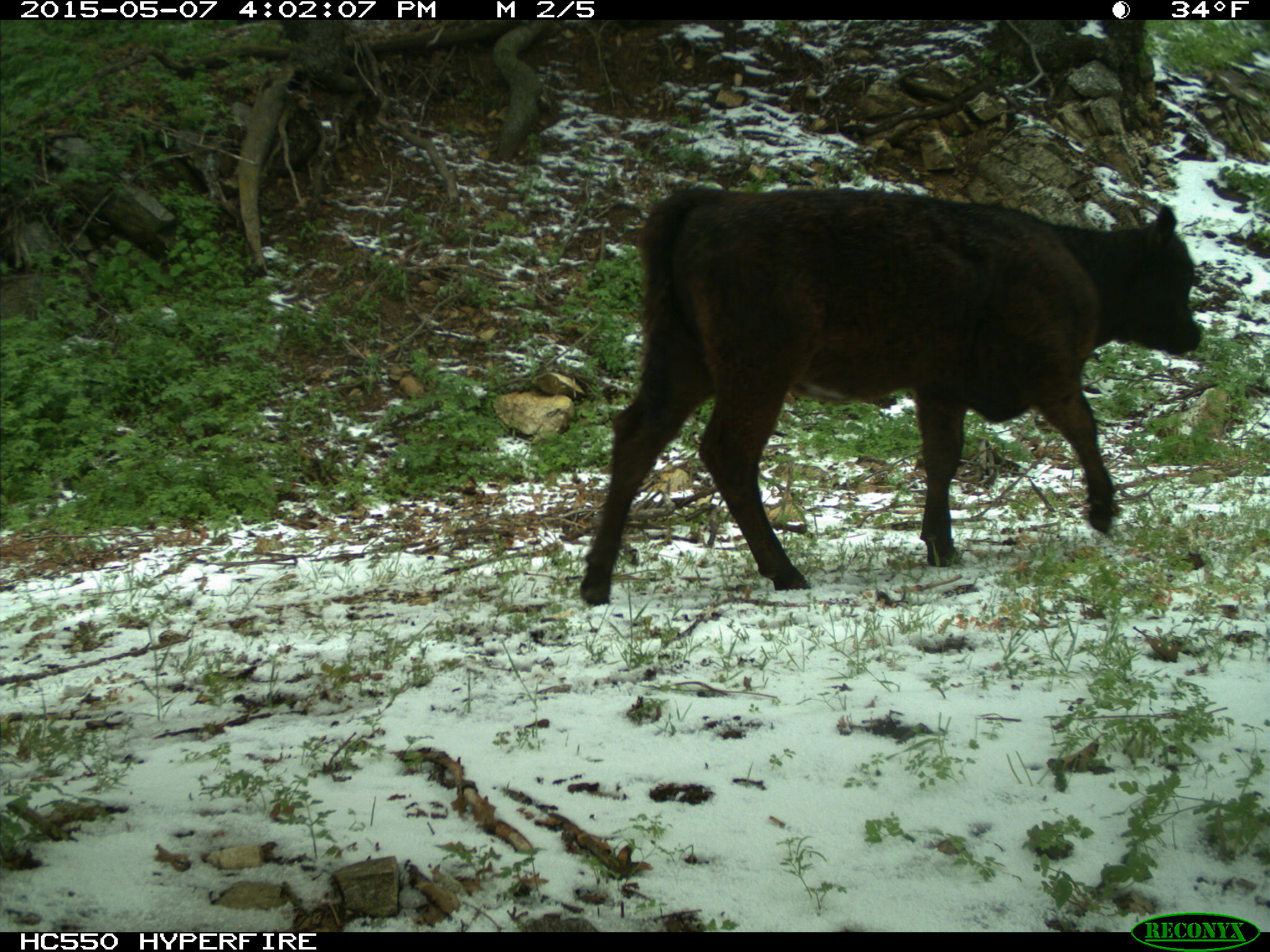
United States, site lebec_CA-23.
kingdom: Animalia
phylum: Chordata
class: Mammalia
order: Artiodactyla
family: Bovidae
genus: Bos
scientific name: Bos taurus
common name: domestic cow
Bos taurus (domestic cow).